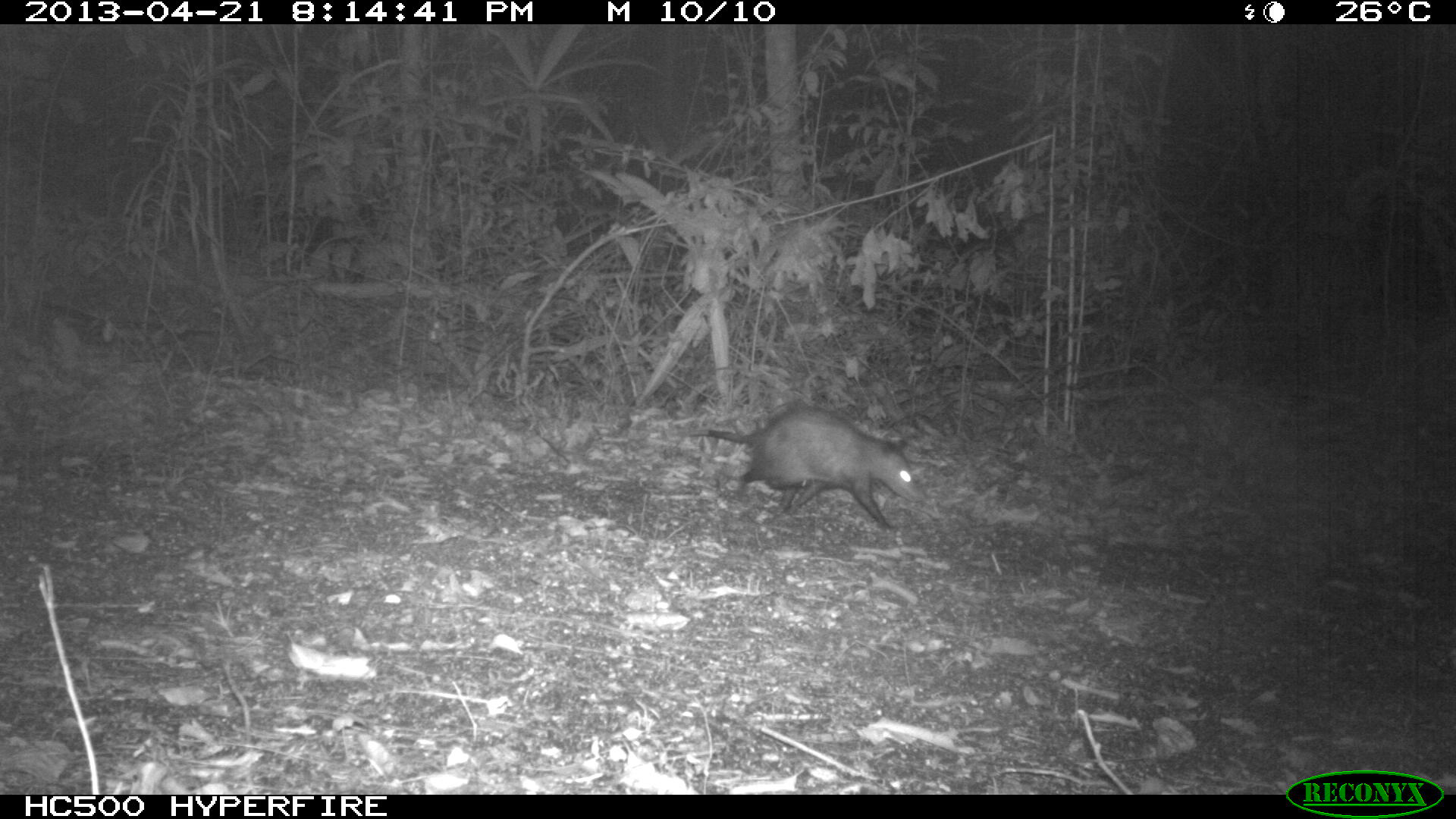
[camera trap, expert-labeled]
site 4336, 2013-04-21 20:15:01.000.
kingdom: Animalia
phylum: Chordata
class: Mammalia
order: Didelphimorphia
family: Didelphidae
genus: Didelphis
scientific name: Didelphis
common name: american opossums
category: didelphis sp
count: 1